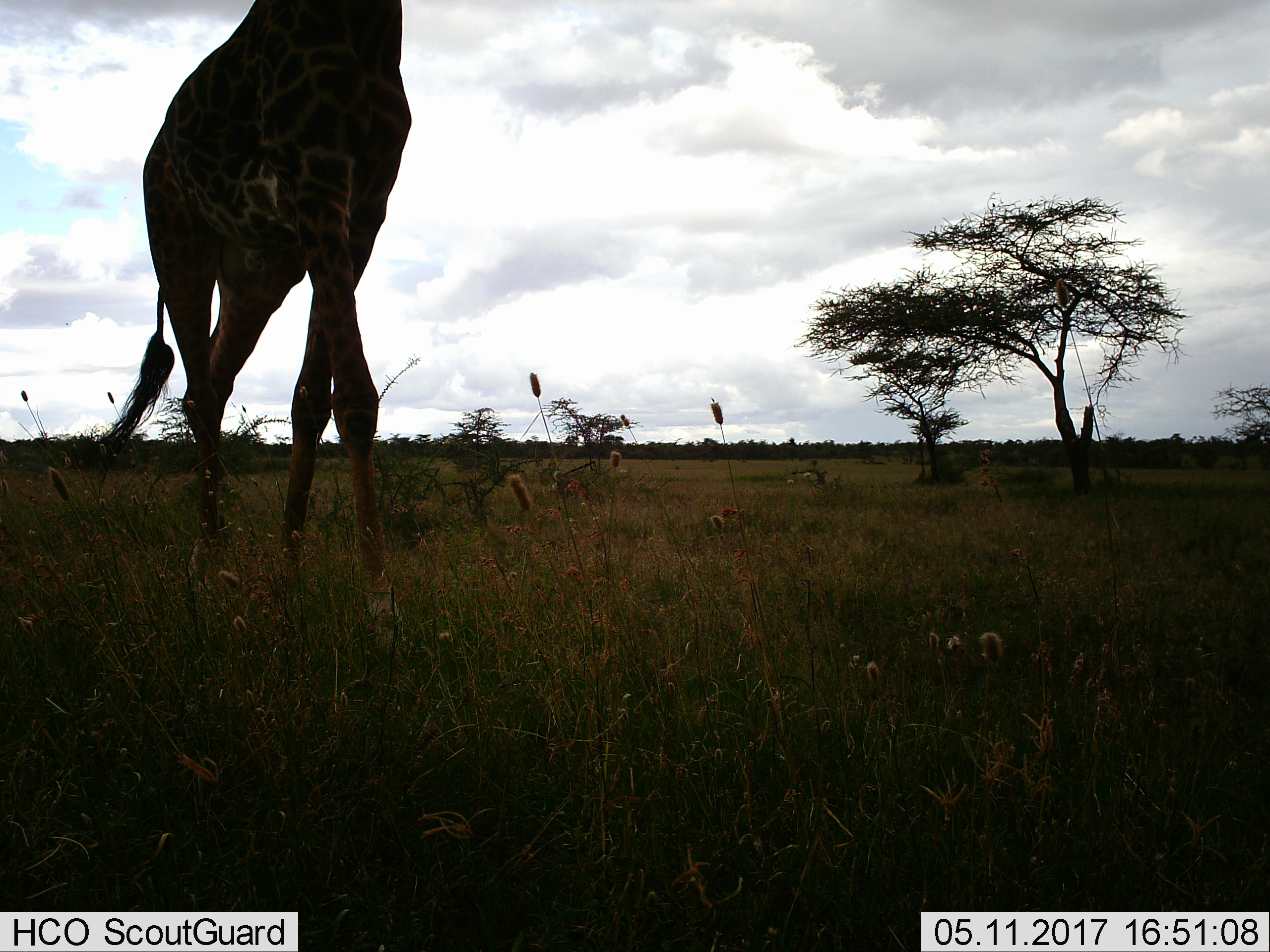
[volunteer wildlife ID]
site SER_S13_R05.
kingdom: Animalia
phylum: Chordata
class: Mammalia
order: Artiodactyla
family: Giraffidae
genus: Giraffa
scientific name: Giraffa camelopardalis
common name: giraffe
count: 1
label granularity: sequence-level